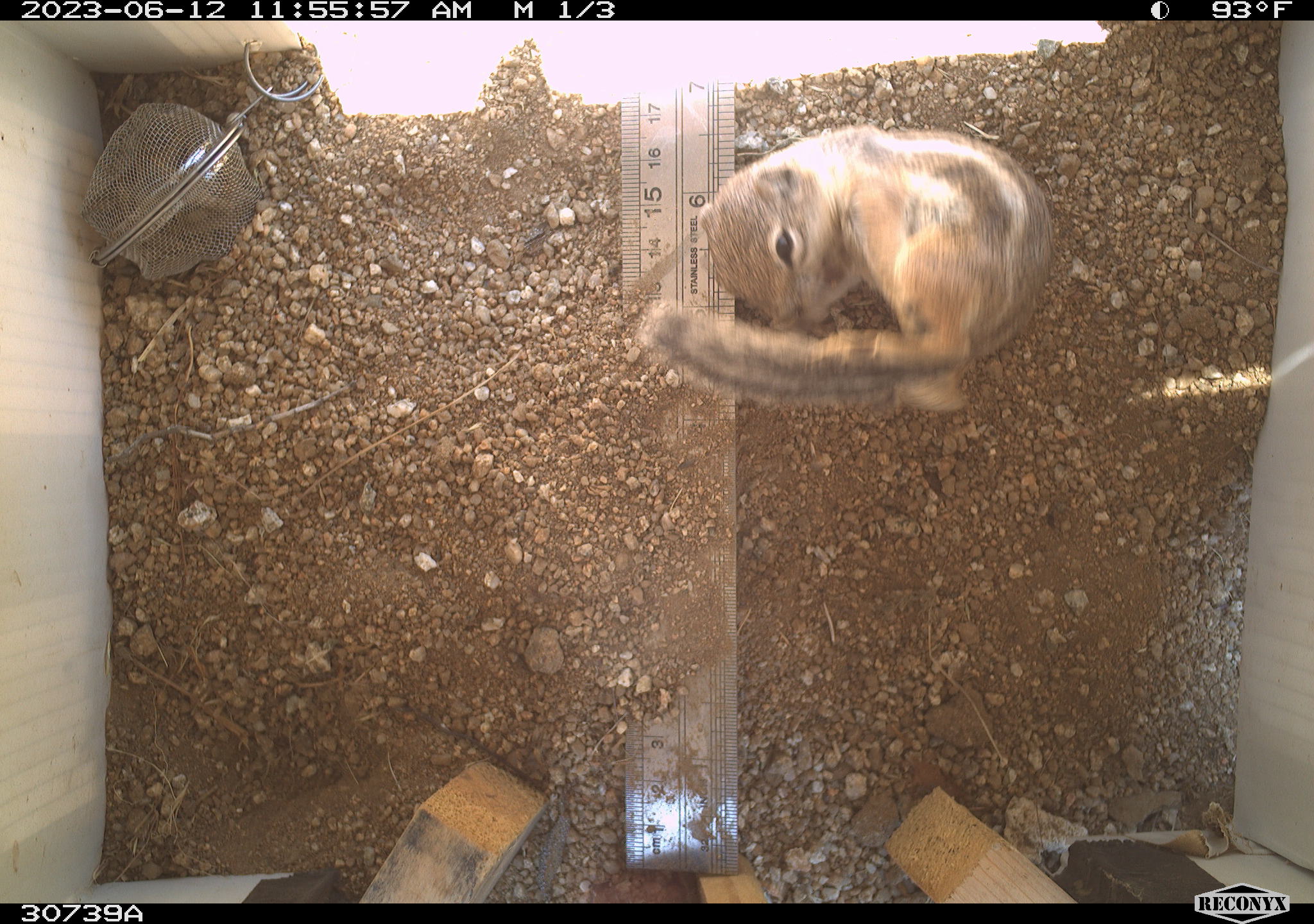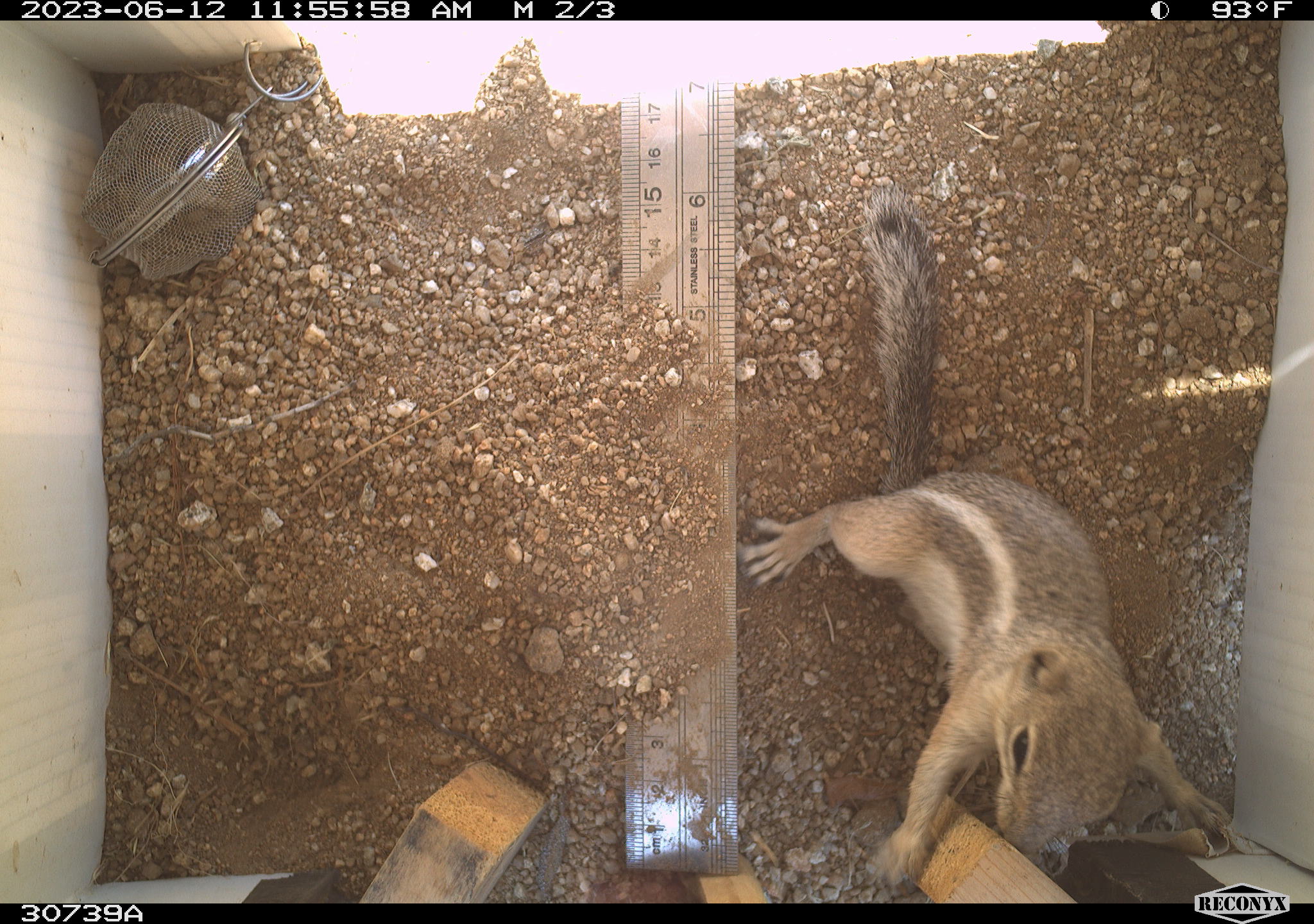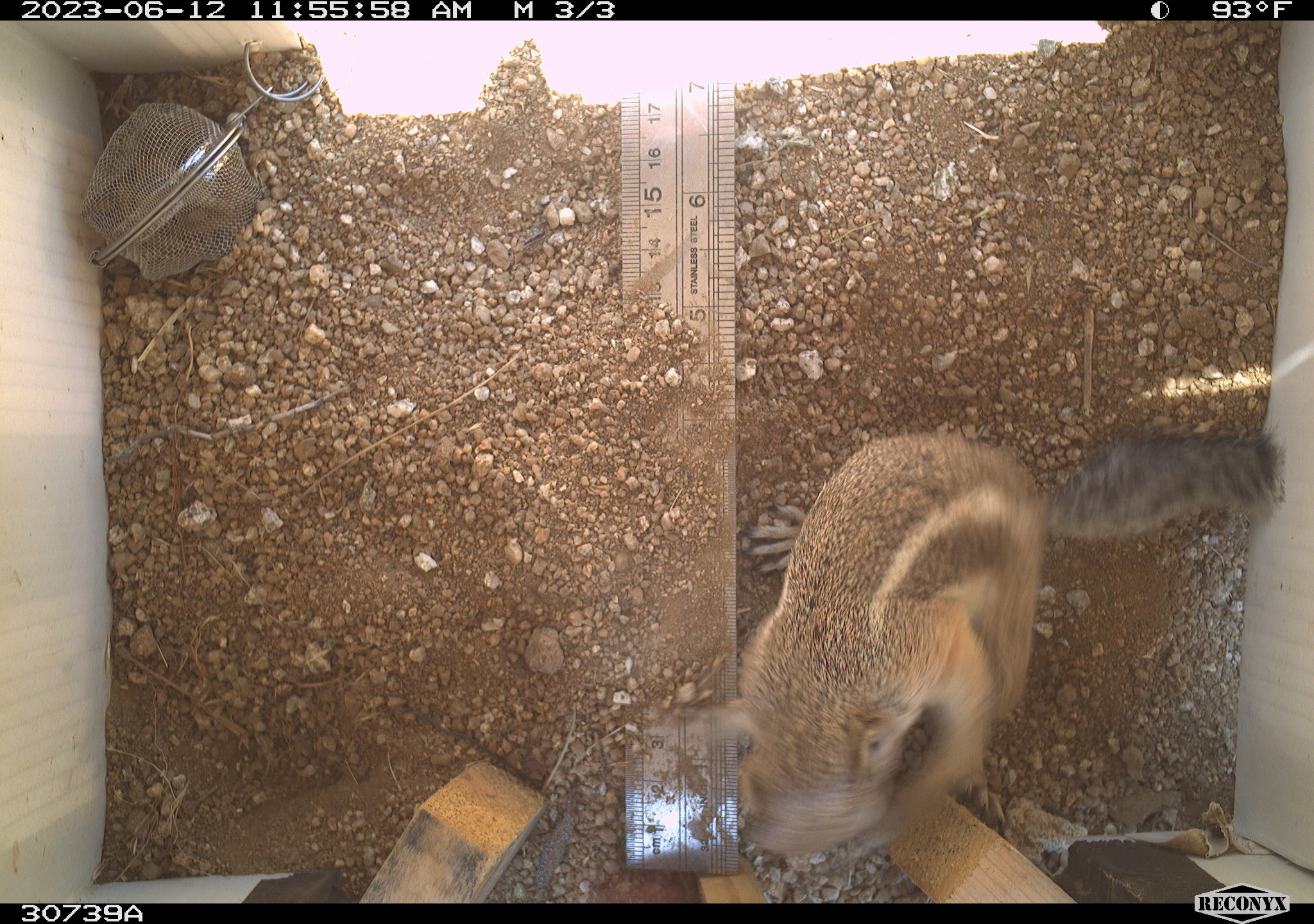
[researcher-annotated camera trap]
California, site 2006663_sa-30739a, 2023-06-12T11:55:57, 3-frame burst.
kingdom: Animalia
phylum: Chordata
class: Mammalia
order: Rodentia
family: Sciuridae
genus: Ammospermophilus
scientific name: Ammospermophilus leucurus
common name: white-tailed antelope squirrel